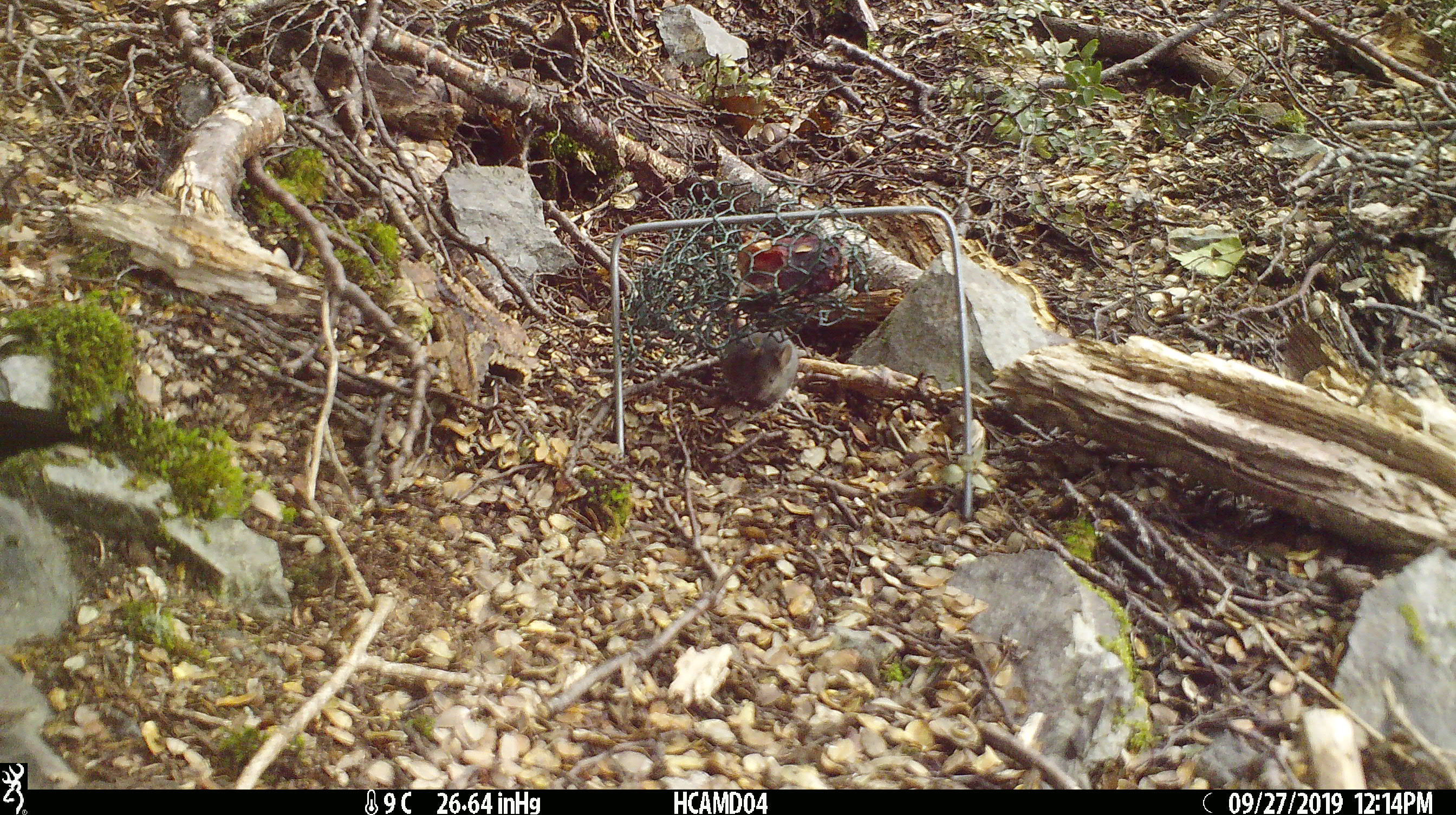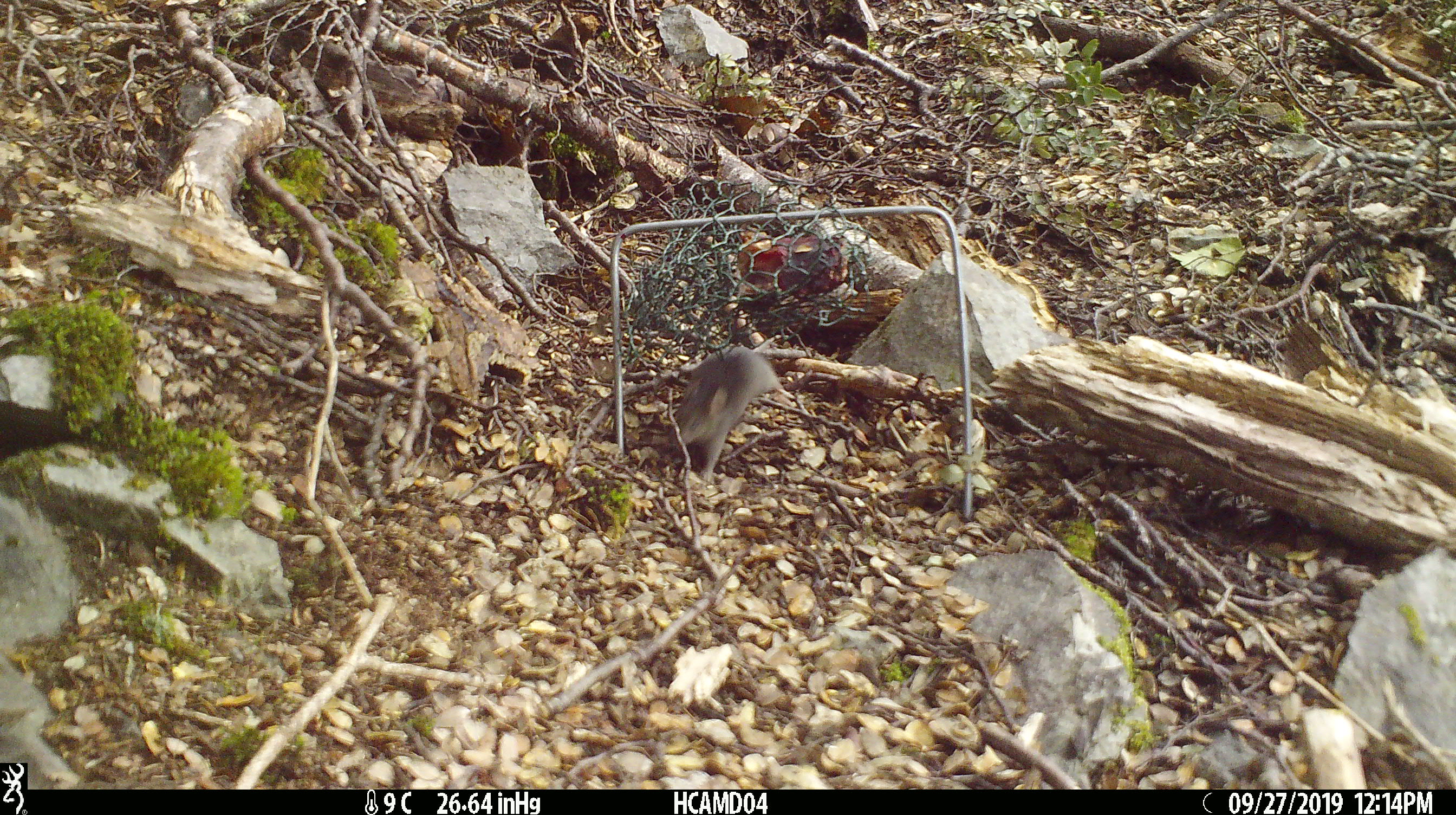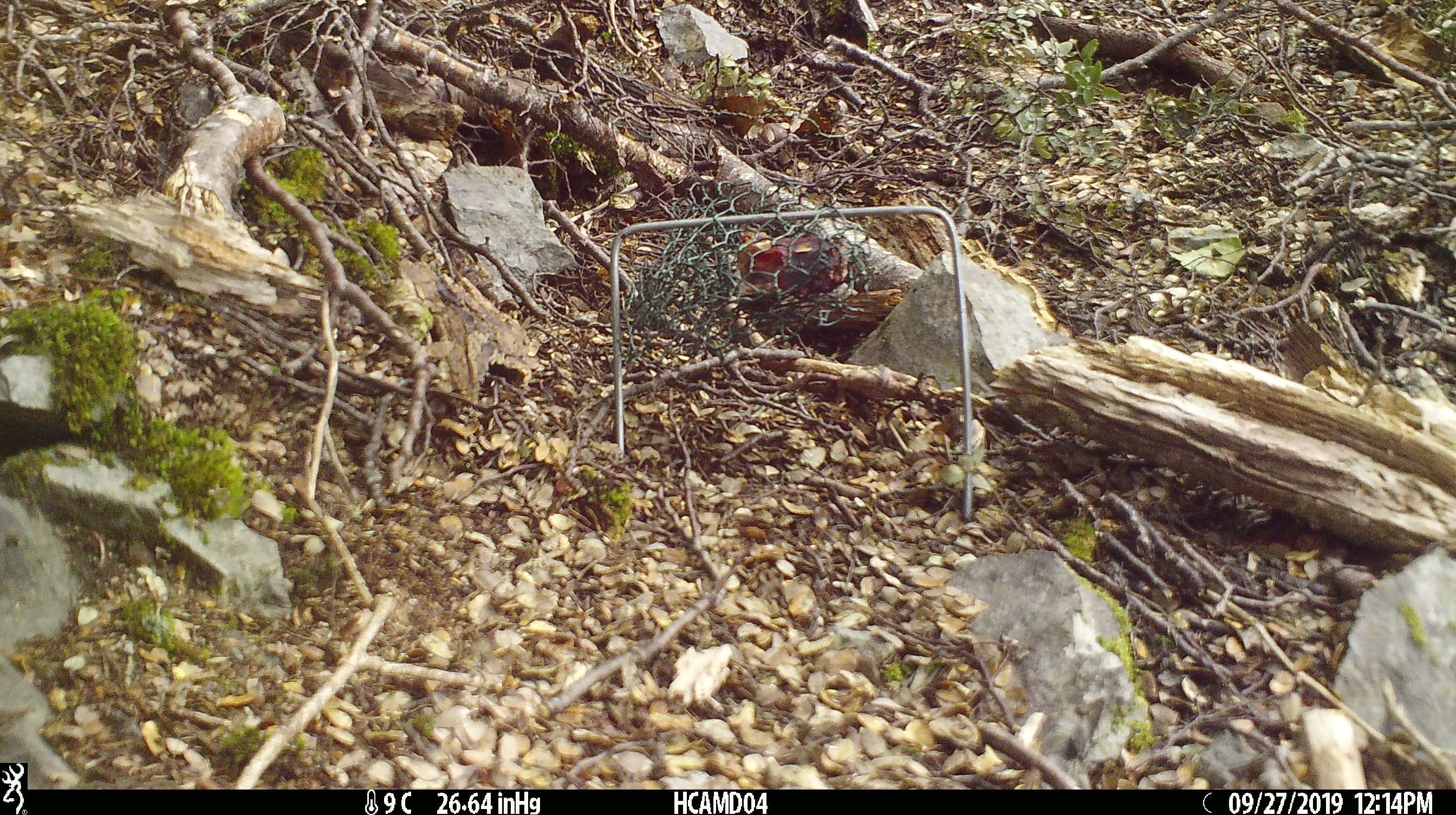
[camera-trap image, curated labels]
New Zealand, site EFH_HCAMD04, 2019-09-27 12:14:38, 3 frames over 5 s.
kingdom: Animalia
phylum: Chordata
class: Mammalia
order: Rodentia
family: Muridae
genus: Mus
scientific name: Mus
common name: mouse